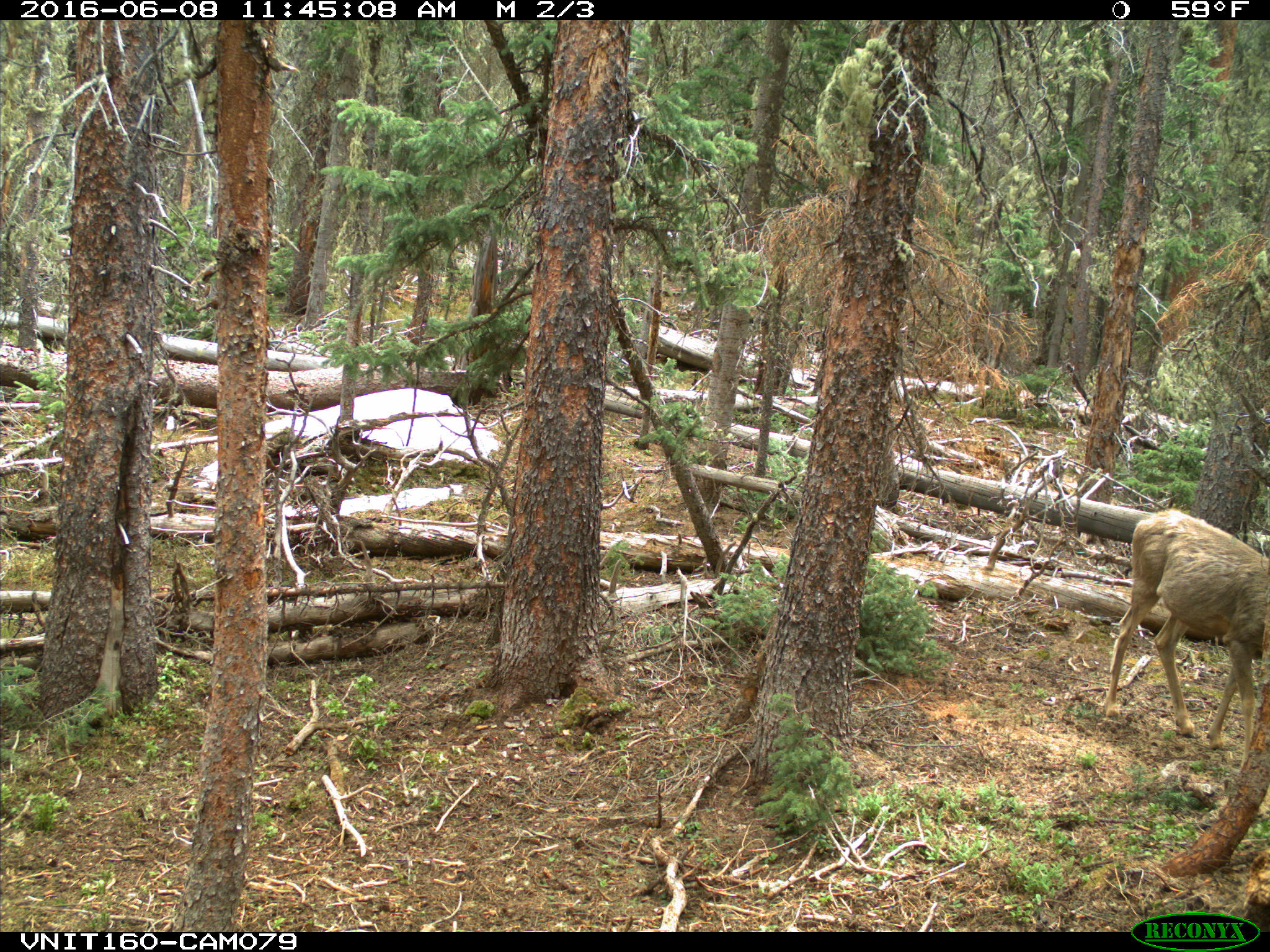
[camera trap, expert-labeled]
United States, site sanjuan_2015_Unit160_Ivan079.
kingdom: Animalia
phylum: Chordata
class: Mammalia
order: Artiodactyla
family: Cervidae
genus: Odocoileus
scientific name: Odocoileus hemionus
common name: mule deer